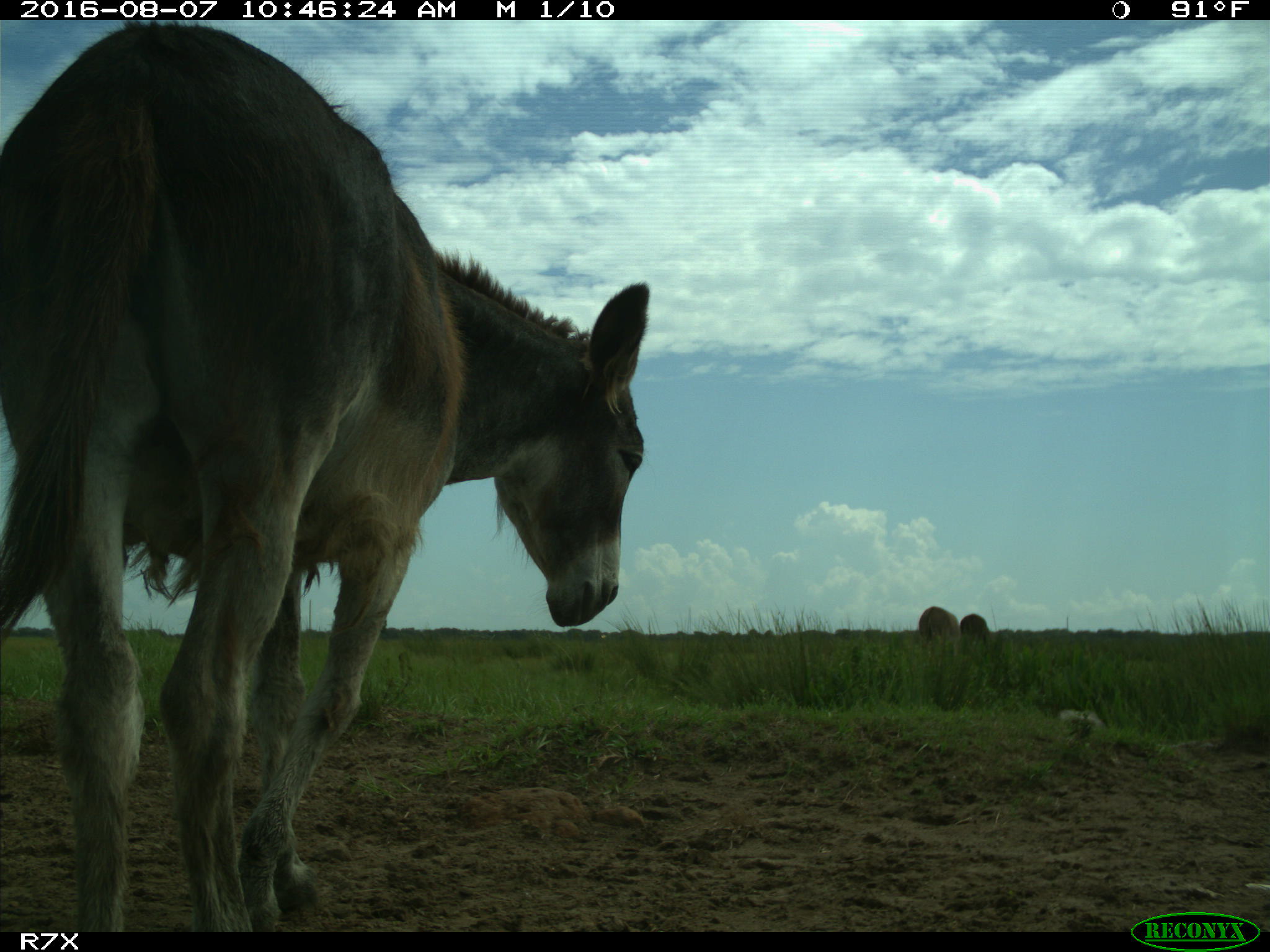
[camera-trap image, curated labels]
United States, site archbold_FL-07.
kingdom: Animalia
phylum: Chordata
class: Mammalia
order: Perissodactyla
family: Equidae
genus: Equus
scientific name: Equus africanus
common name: african wild ass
Equus africanus (african wild ass).